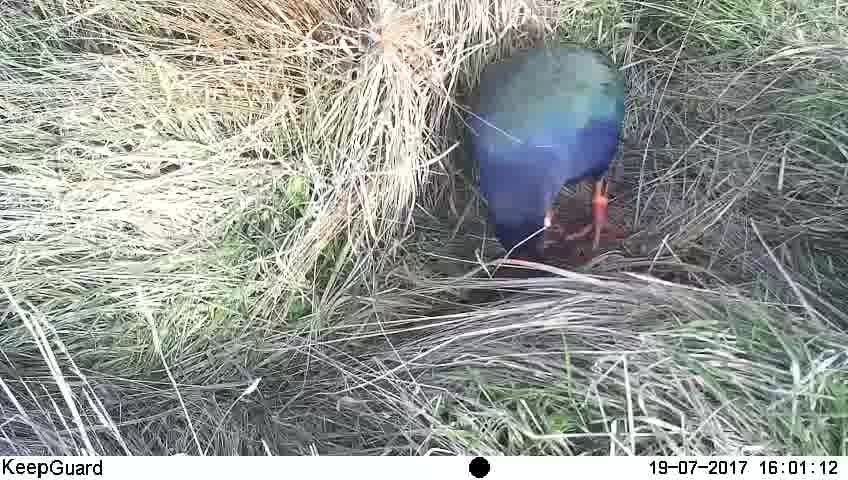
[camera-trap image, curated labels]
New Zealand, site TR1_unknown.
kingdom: Animalia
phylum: Chordata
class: Aves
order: Gruiformes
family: Rallidae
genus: Porphyrio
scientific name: Porphyrio mantelli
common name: takahe